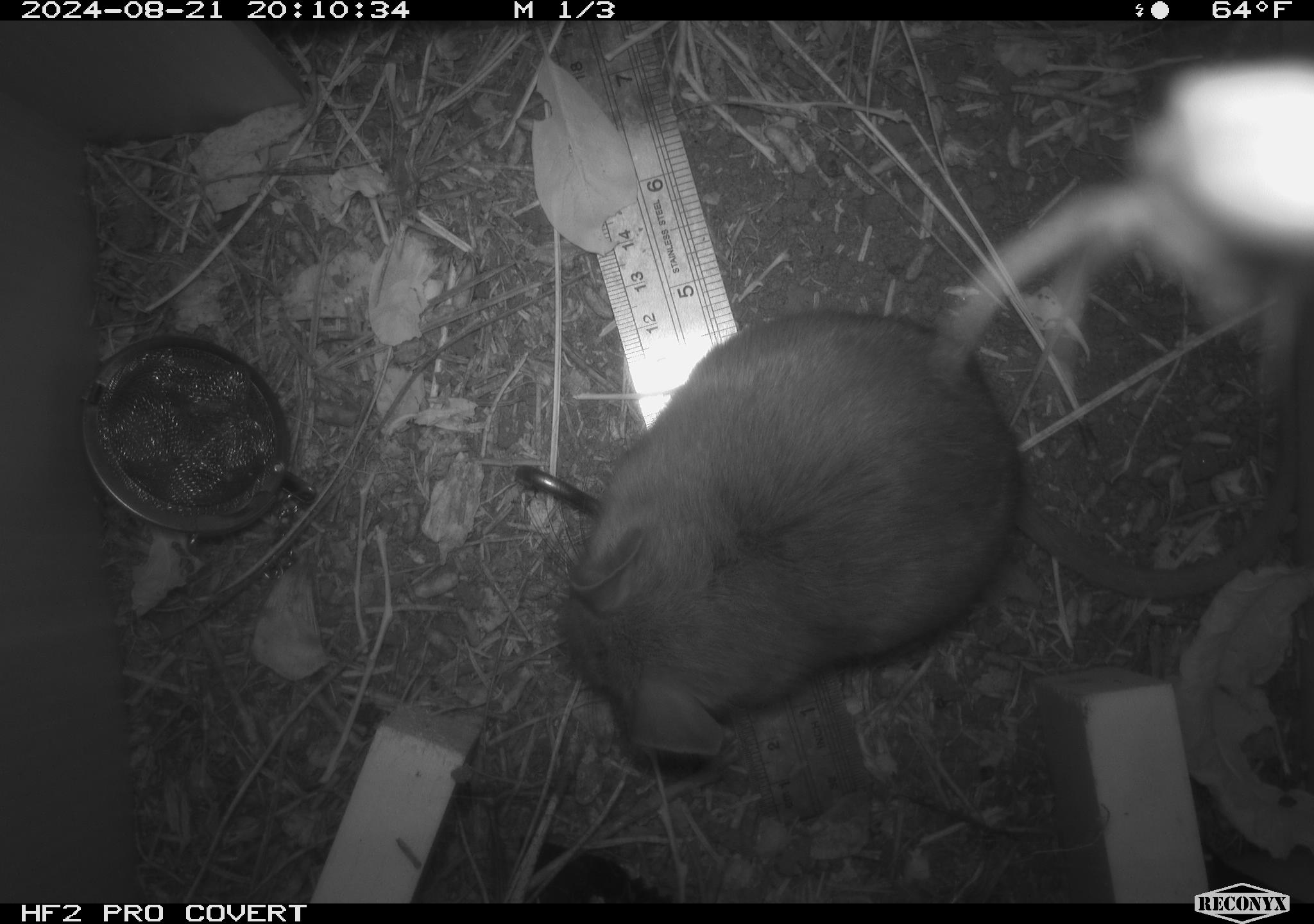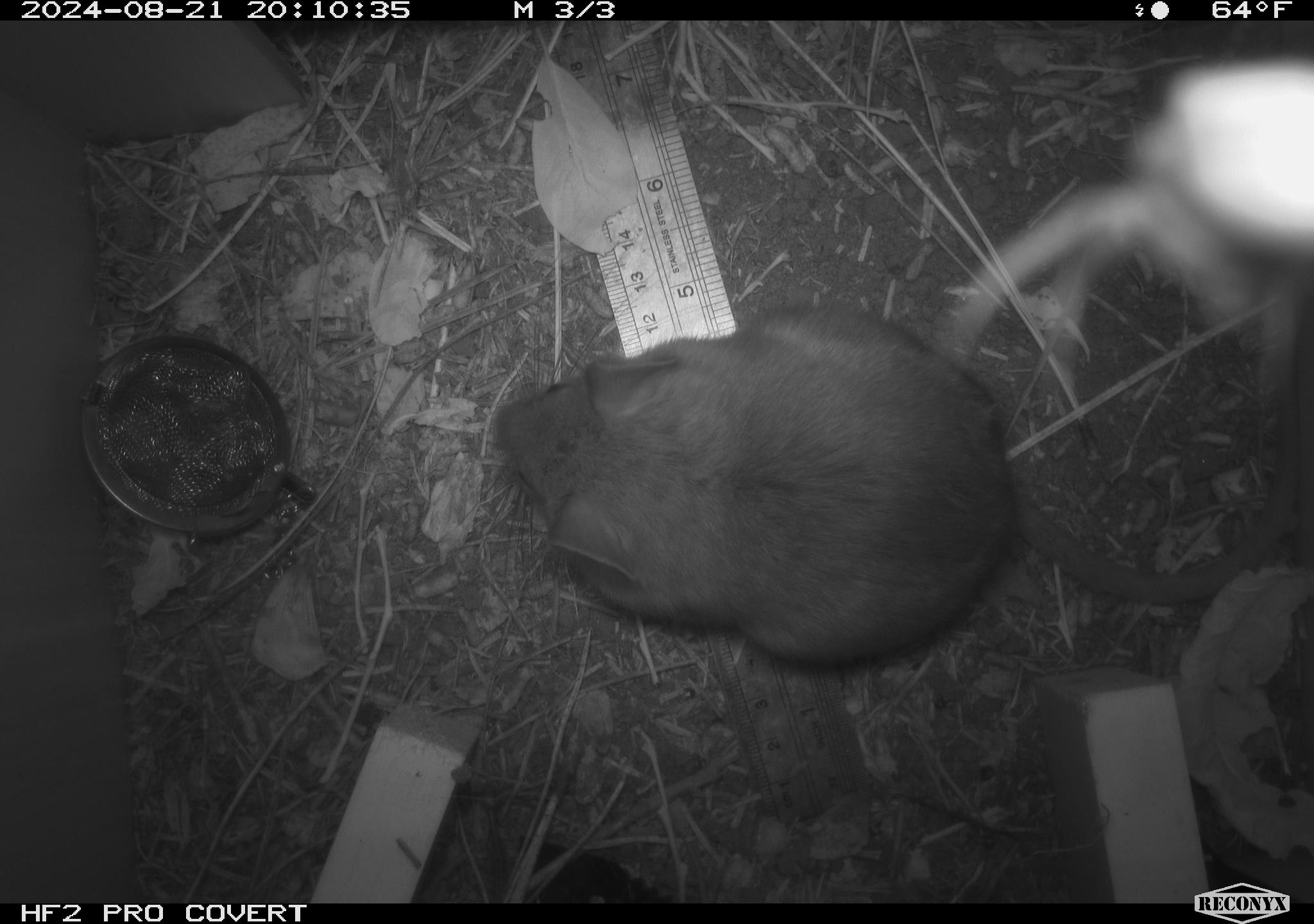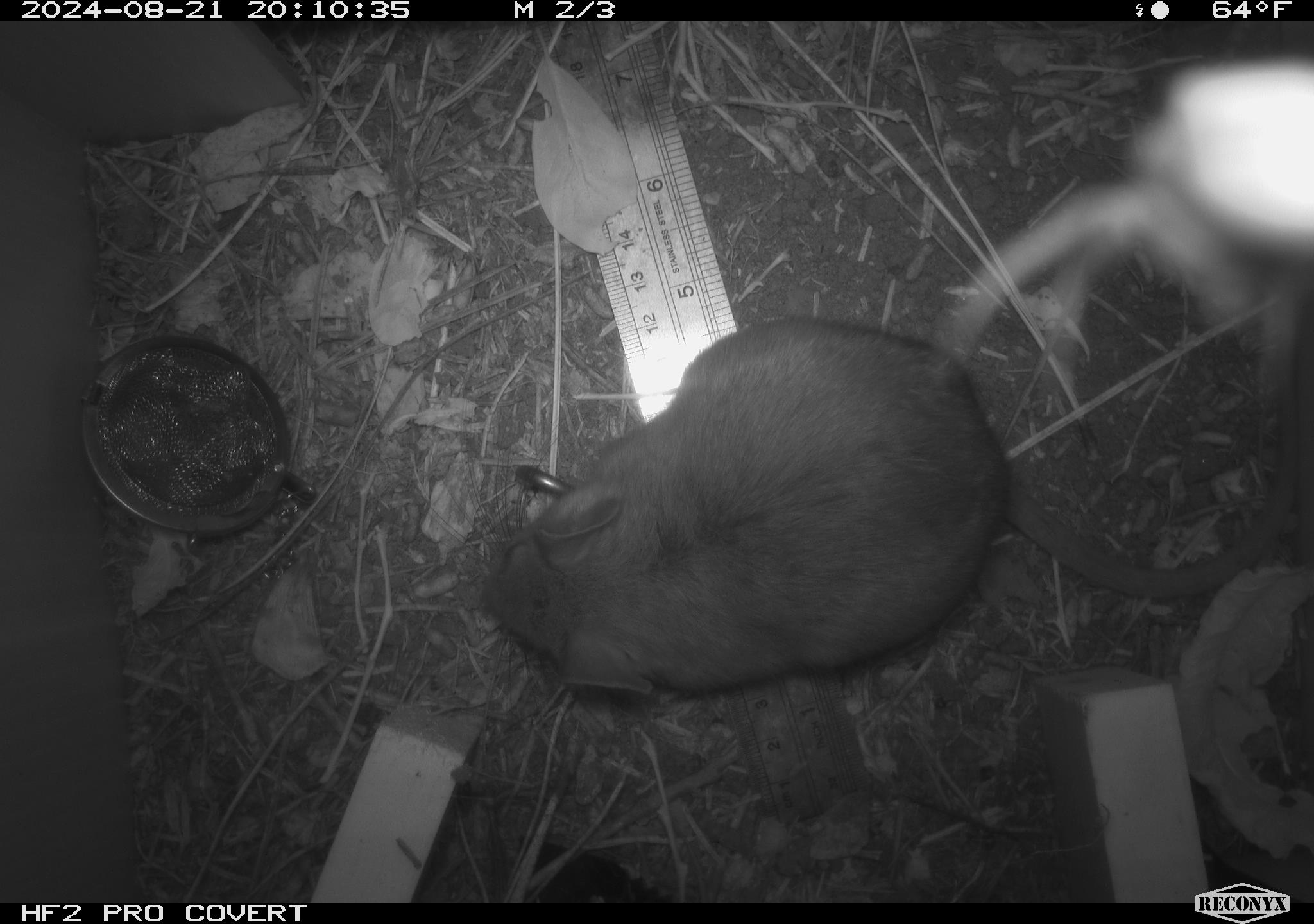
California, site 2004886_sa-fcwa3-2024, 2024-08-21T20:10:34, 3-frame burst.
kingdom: Animalia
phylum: Chordata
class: Mammalia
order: Rodentia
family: Cricetidae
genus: Neotoma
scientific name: Neotoma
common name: pack rat or woodrat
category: neotoma species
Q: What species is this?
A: Neotoma species (pack rat or woodrat) (Neotoma).